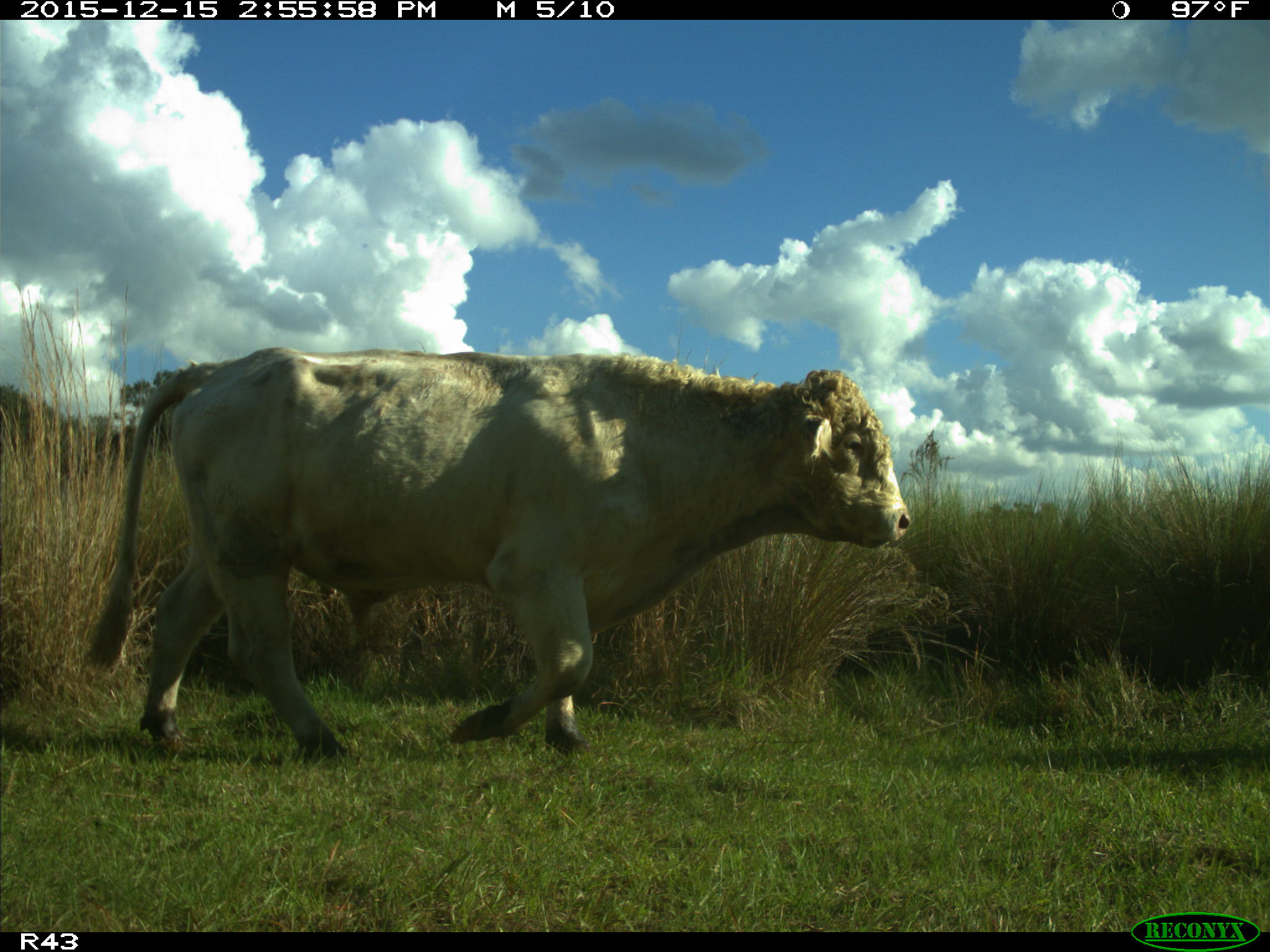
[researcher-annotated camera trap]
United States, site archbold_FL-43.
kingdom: Animalia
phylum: Chordata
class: Mammalia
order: Artiodactyla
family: Bovidae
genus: Bos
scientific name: Bos taurus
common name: domestic cow